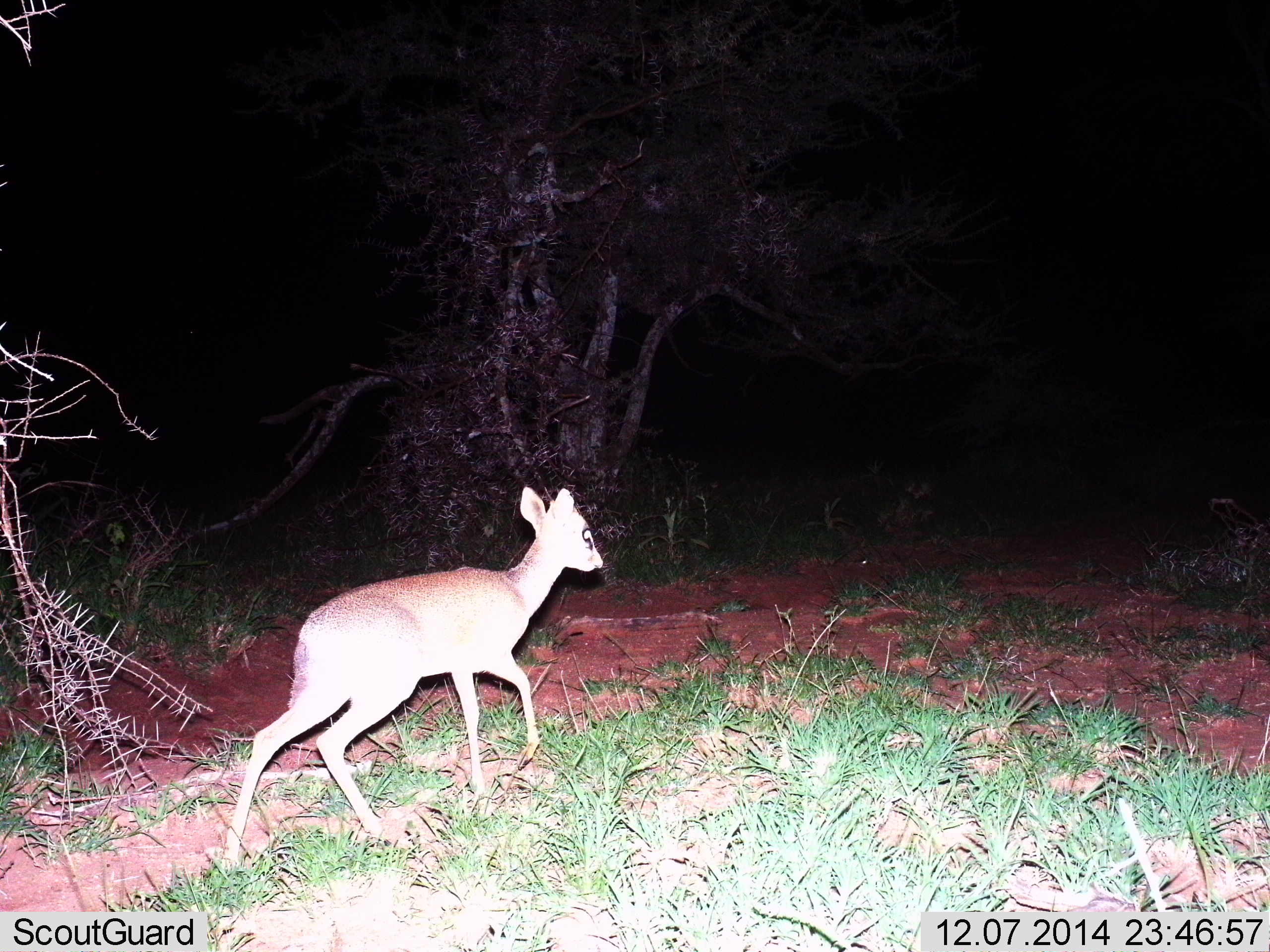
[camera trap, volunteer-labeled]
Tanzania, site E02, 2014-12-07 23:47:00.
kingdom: Animalia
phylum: Chordata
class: Mammalia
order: Artiodactyla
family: Bovidae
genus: Madoqua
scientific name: Madoqua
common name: dikdik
Dikdik (Madoqua), count 1. Behavior (volunteer vote fractions): standing 10%, resting 0%, moving 100%, interacting 0%. Young present (vote fraction): 0%. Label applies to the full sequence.